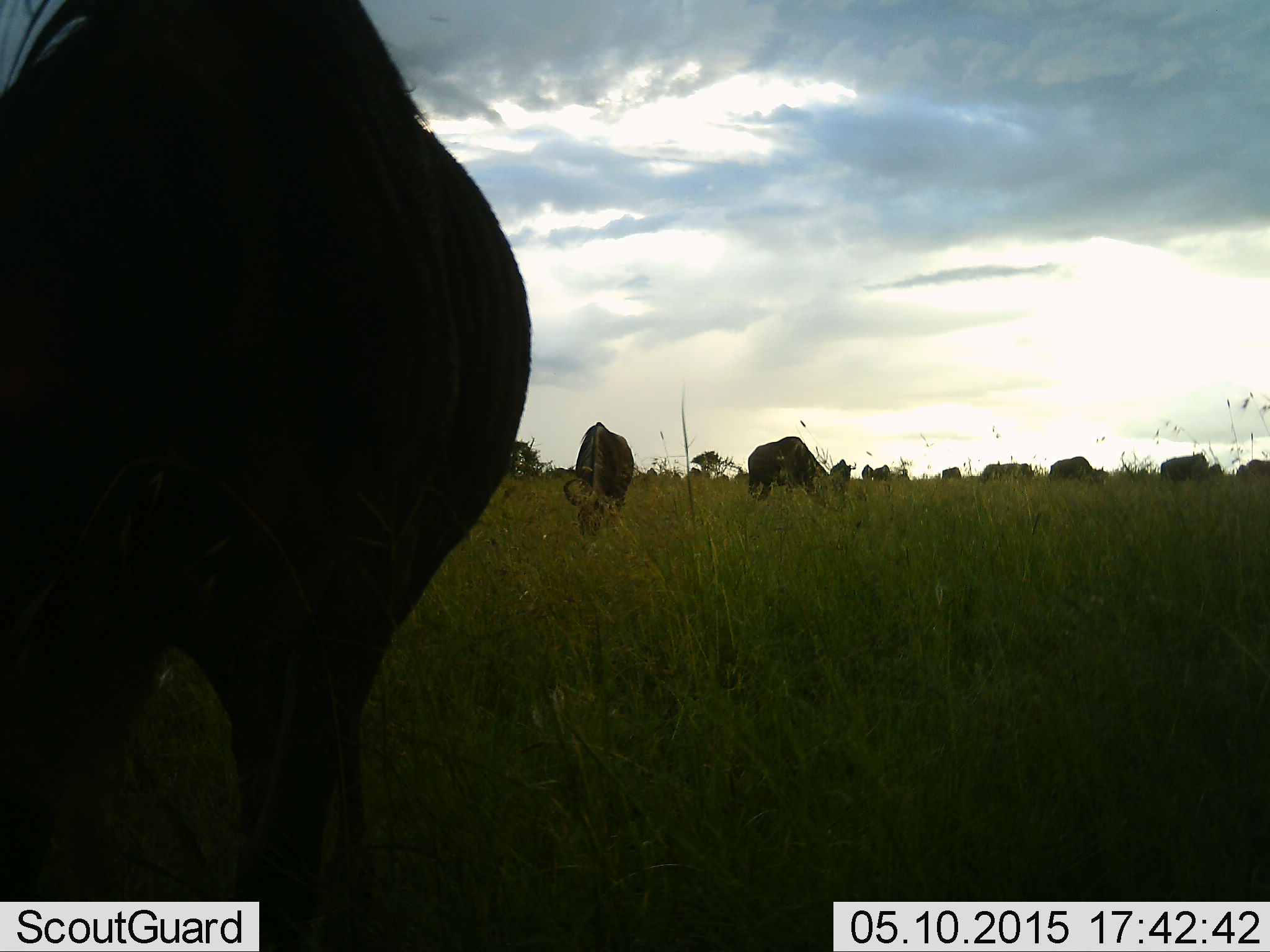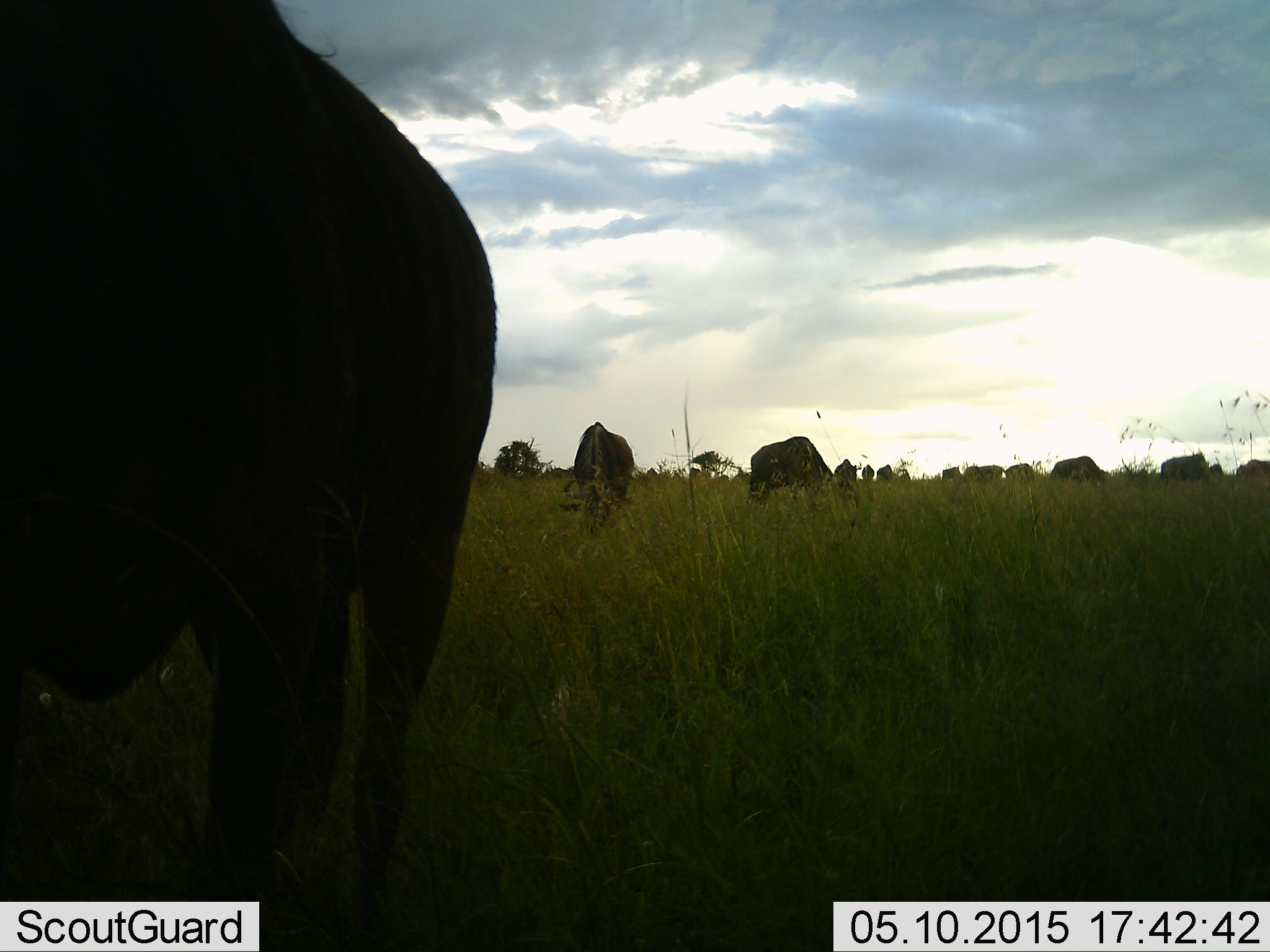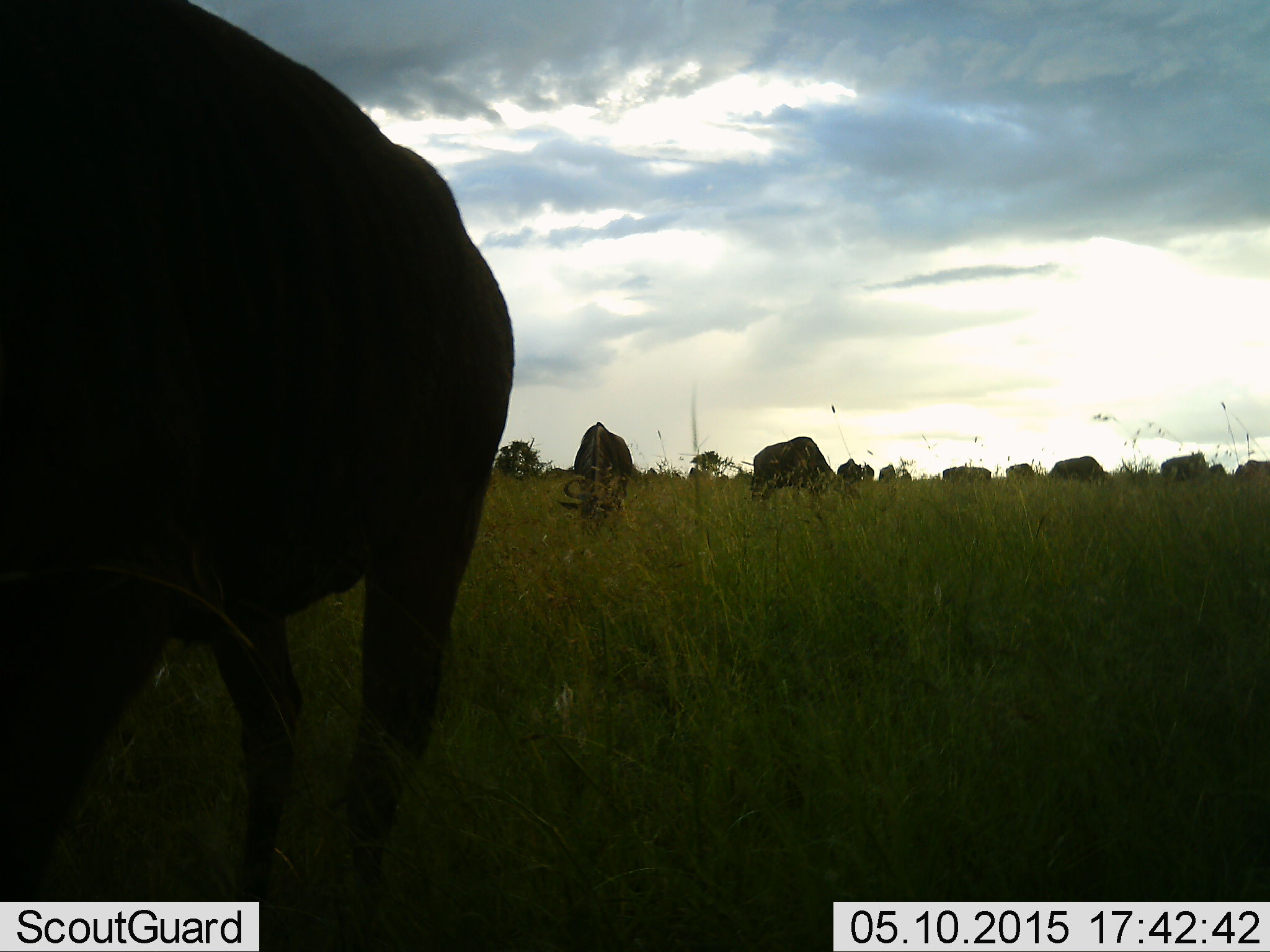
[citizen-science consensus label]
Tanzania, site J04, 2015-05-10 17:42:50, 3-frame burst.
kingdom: Animalia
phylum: Chordata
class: Mammalia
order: Artiodactyla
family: Bovidae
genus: Connochaetes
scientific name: Connochaetes taurinus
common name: blue wildebeest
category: wildebeest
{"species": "wildebeest (blue wildebeest) (Connochaetes taurinus)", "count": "11-50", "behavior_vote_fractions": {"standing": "50%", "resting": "10%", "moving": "20%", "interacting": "10%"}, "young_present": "0%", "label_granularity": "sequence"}